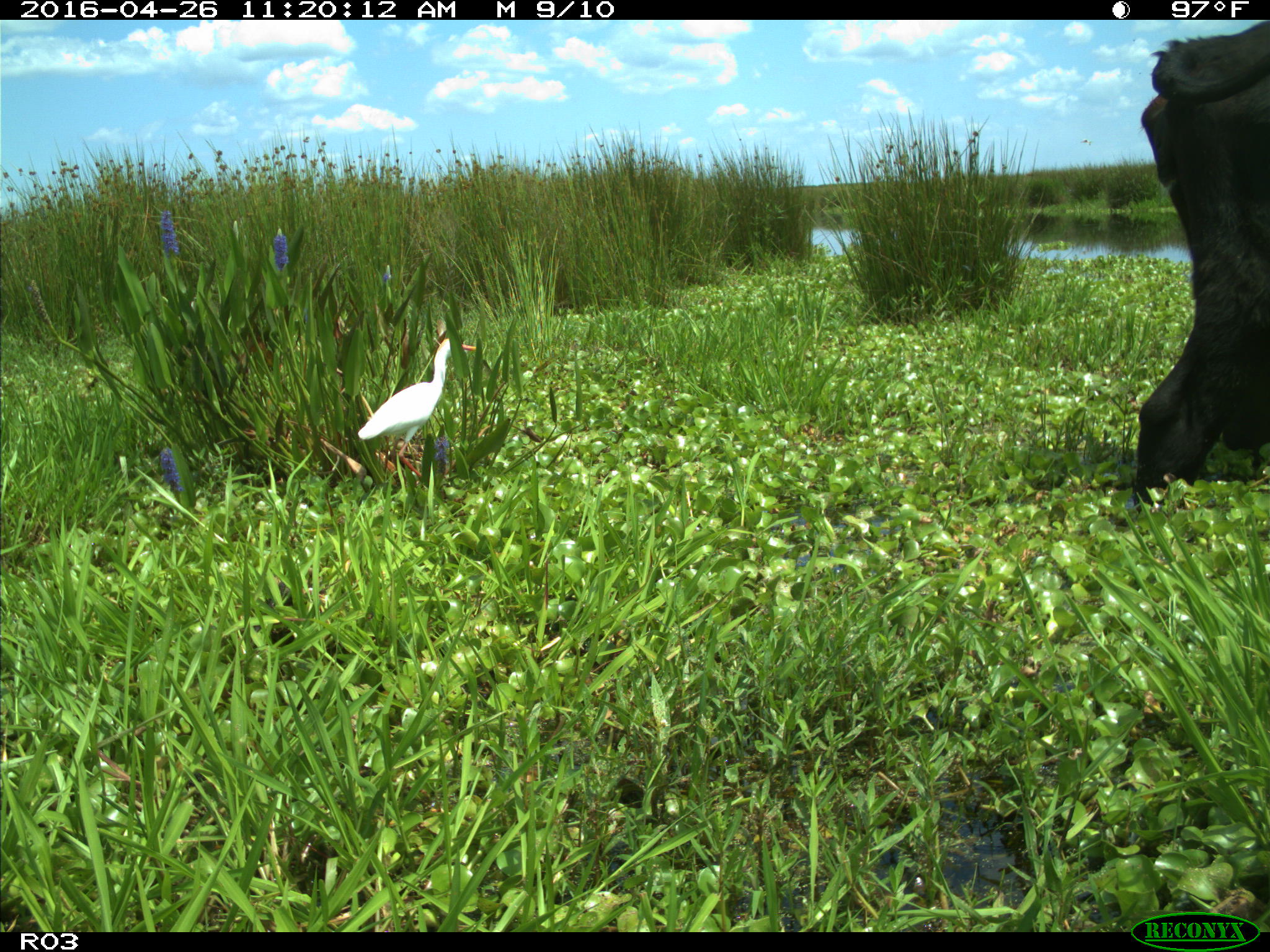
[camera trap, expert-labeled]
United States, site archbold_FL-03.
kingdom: Animalia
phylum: Chordata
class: Mammalia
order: Artiodactyla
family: Bovidae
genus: Bos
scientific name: Bos taurus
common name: domestic cow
Bos taurus (domestic cow).